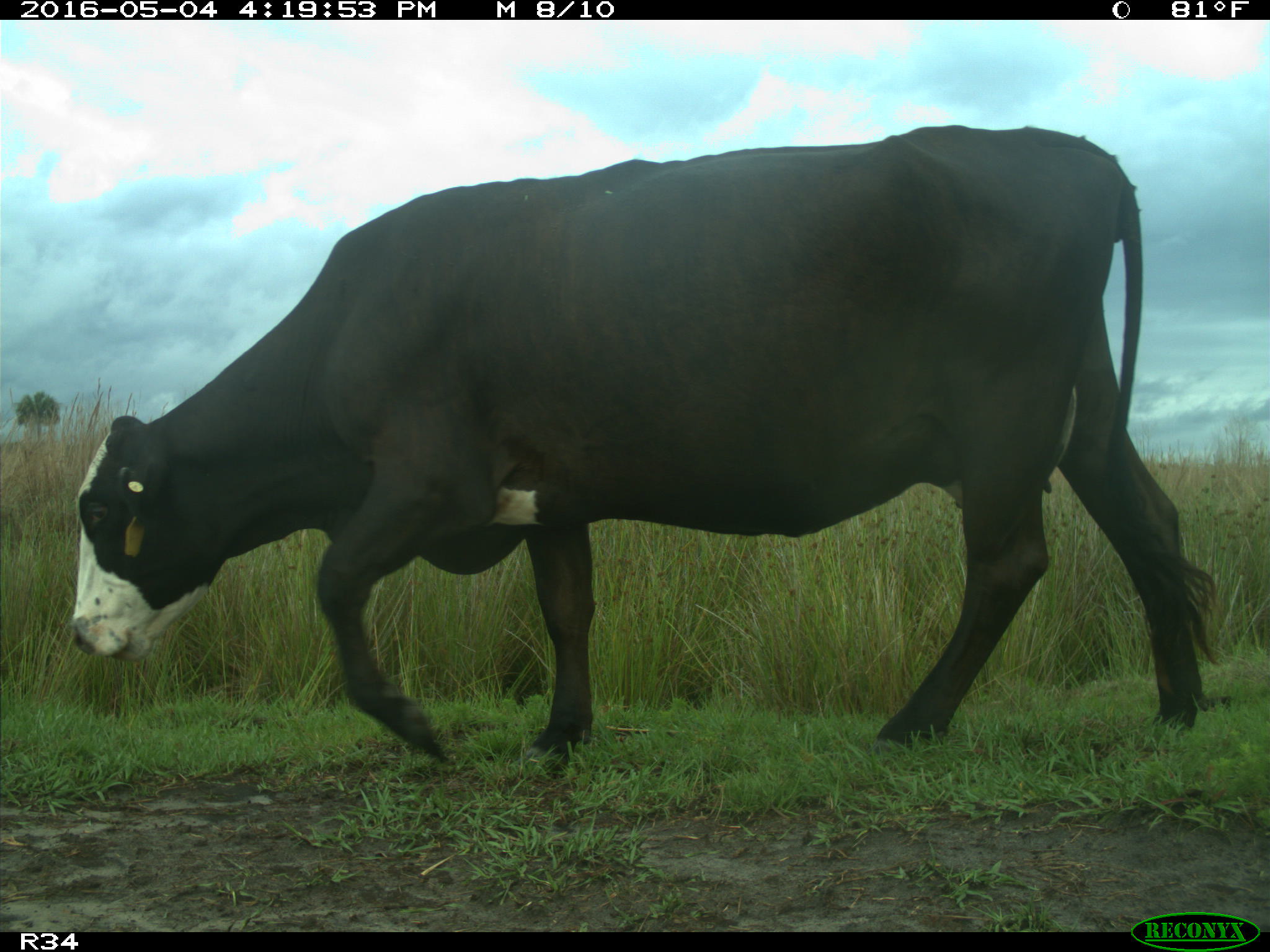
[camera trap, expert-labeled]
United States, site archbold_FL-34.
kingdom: Animalia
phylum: Chordata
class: Mammalia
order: Artiodactyla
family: Bovidae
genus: Bos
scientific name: Bos taurus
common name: domestic cow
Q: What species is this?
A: Bos taurus (domestic cow).